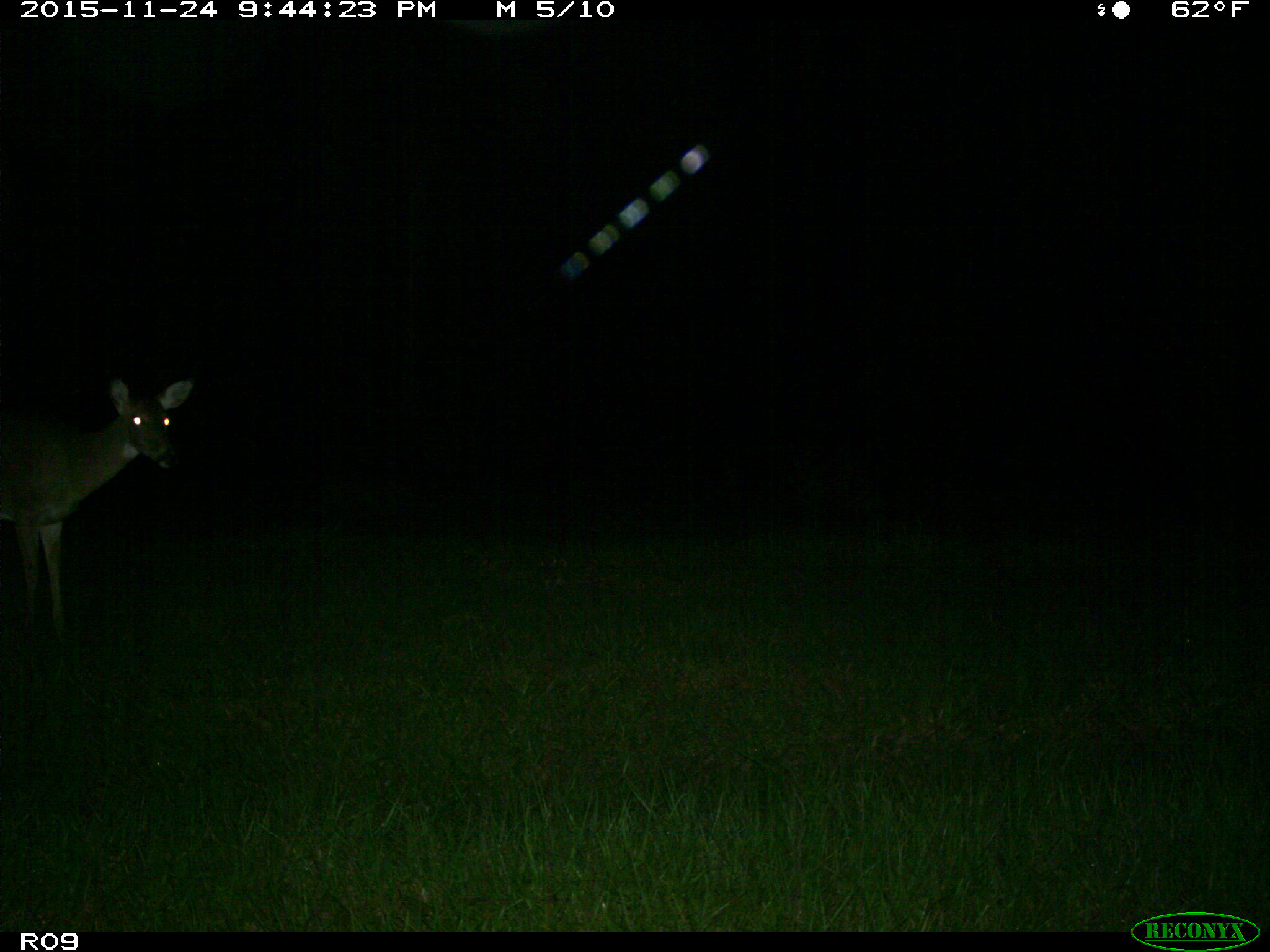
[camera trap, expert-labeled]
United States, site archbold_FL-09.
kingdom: Animalia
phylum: Chordata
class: Mammalia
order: Artiodactyla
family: Cervidae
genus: Odocoileus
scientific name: Odocoileus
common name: deer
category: unidentified deer